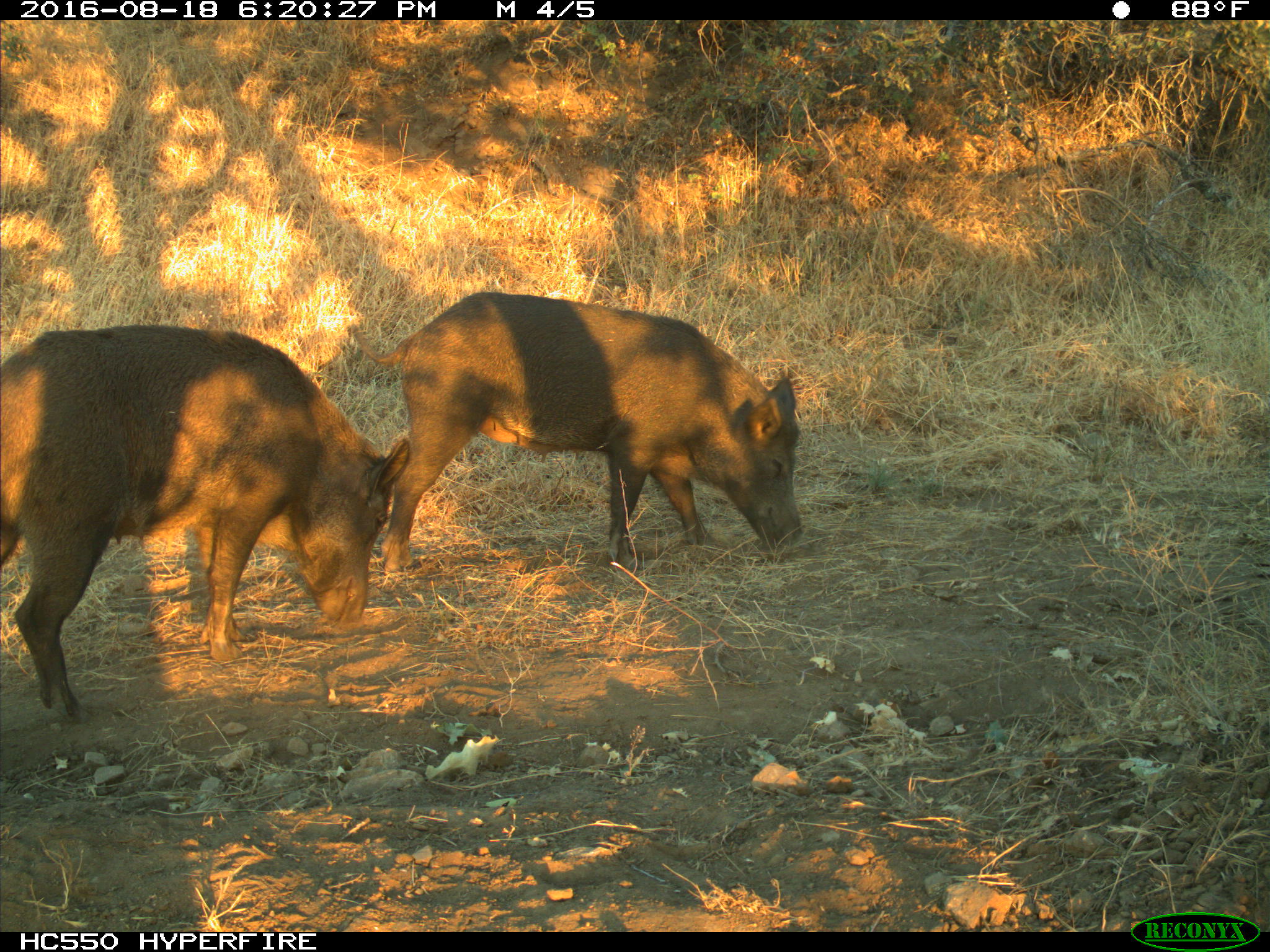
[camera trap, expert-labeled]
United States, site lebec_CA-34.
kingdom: Animalia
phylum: Chordata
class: Mammalia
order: Artiodactyla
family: Suidae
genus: Sus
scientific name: Sus scrofa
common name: wild boar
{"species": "Sus scrofa (wild boar)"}